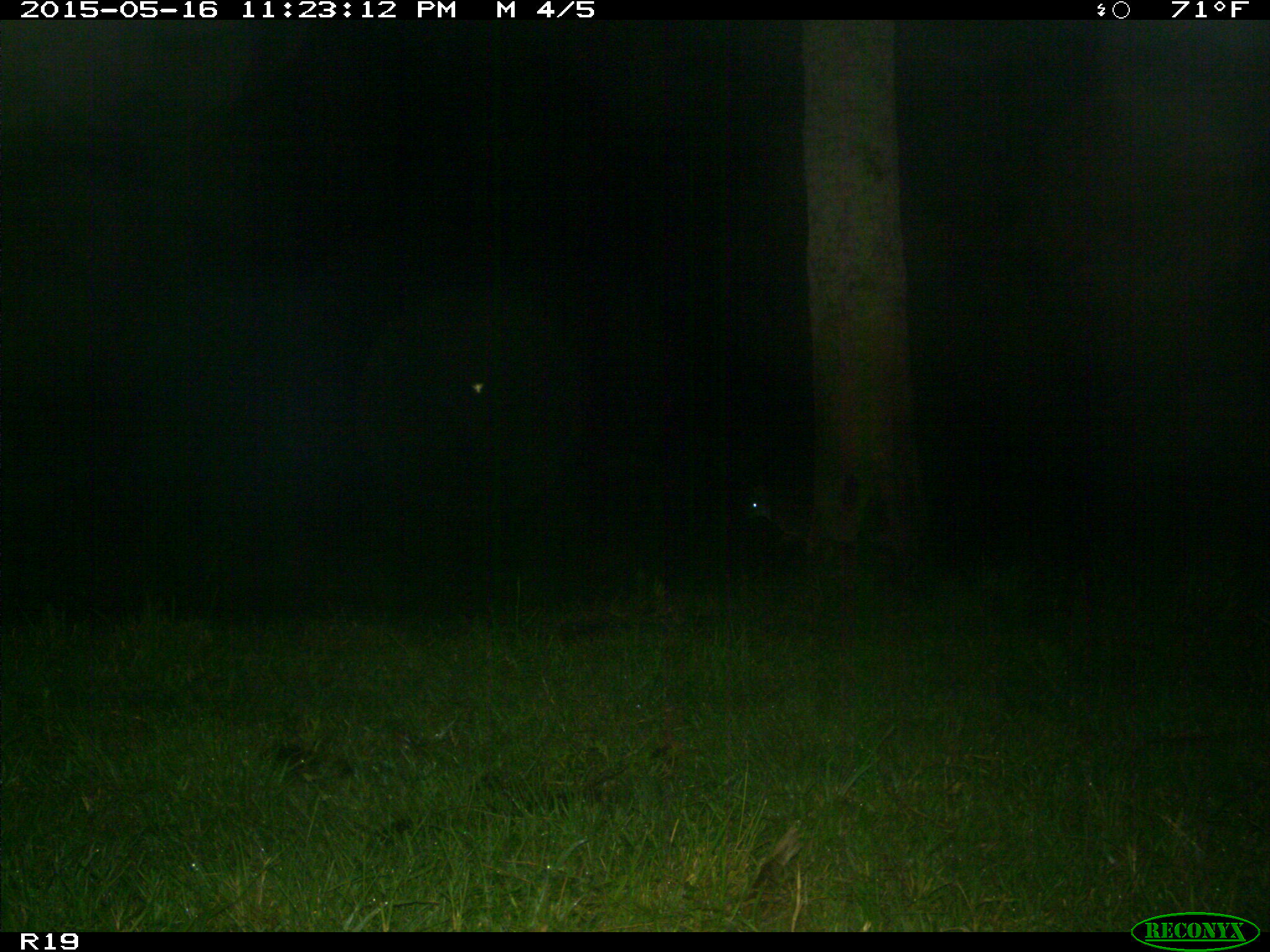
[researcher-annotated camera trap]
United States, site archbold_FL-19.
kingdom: Animalia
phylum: Chordata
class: Mammalia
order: Carnivora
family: Canidae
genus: Canis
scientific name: Canis latrans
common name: coyote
Canis latrans (coyote).